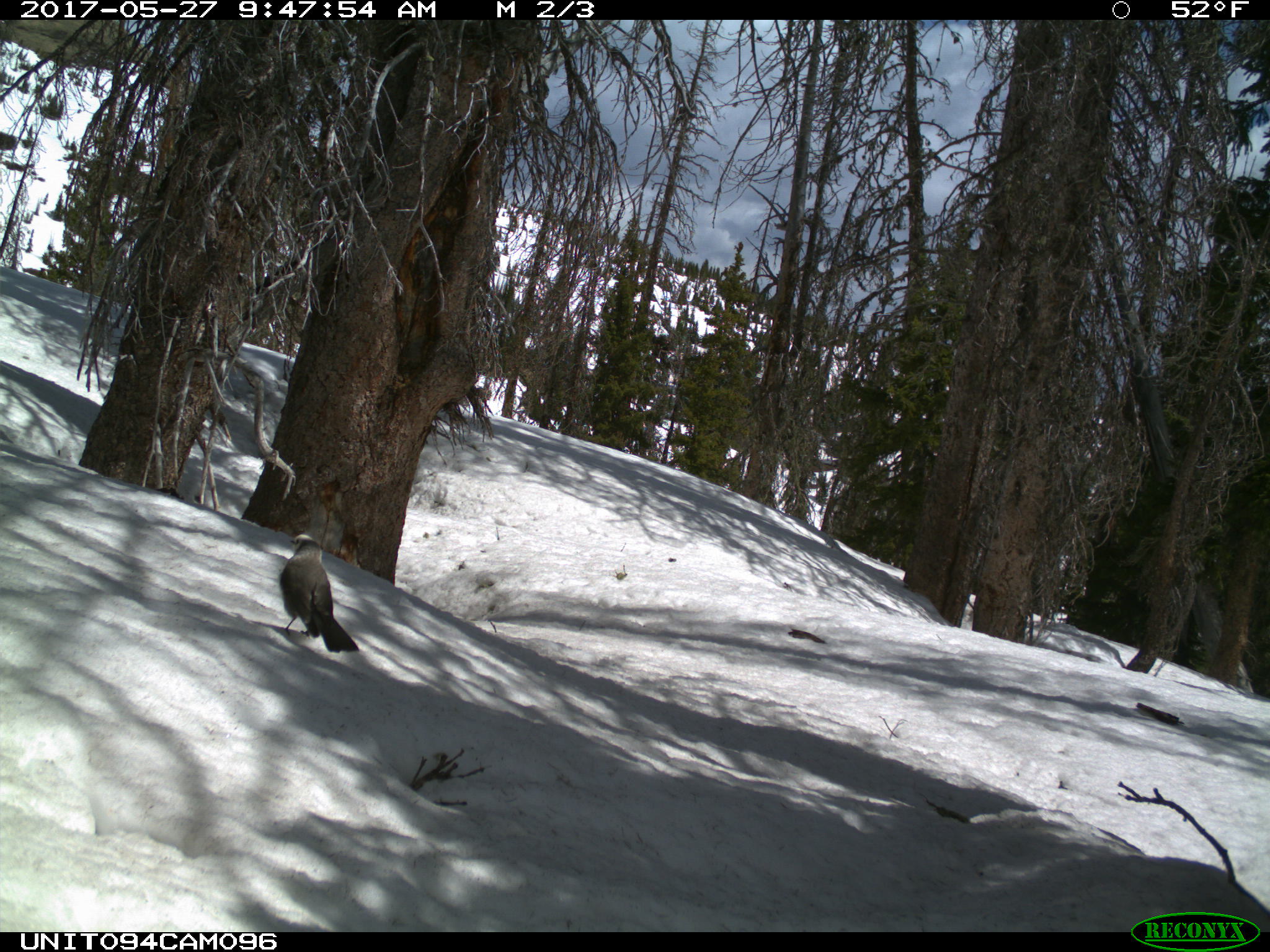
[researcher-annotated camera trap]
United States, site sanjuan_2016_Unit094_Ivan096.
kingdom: Animalia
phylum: Chordata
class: Aves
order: Passeriformes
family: Corvidae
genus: Perisoreus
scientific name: Perisoreus canadensis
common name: canada jay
Perisoreus canadensis (canada jay).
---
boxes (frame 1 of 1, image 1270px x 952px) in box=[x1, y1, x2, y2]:
animal: box=[278, 533, 358, 655]